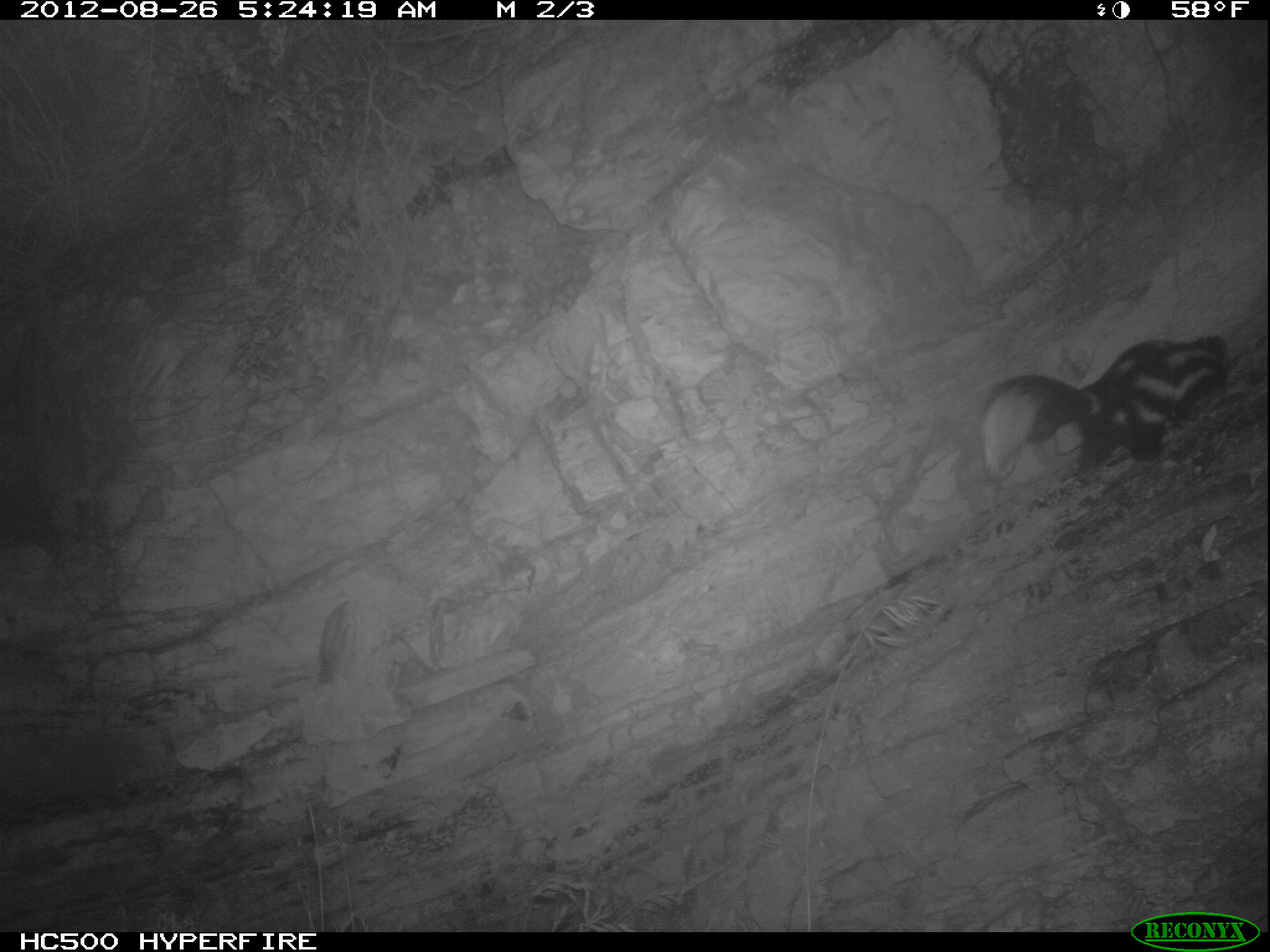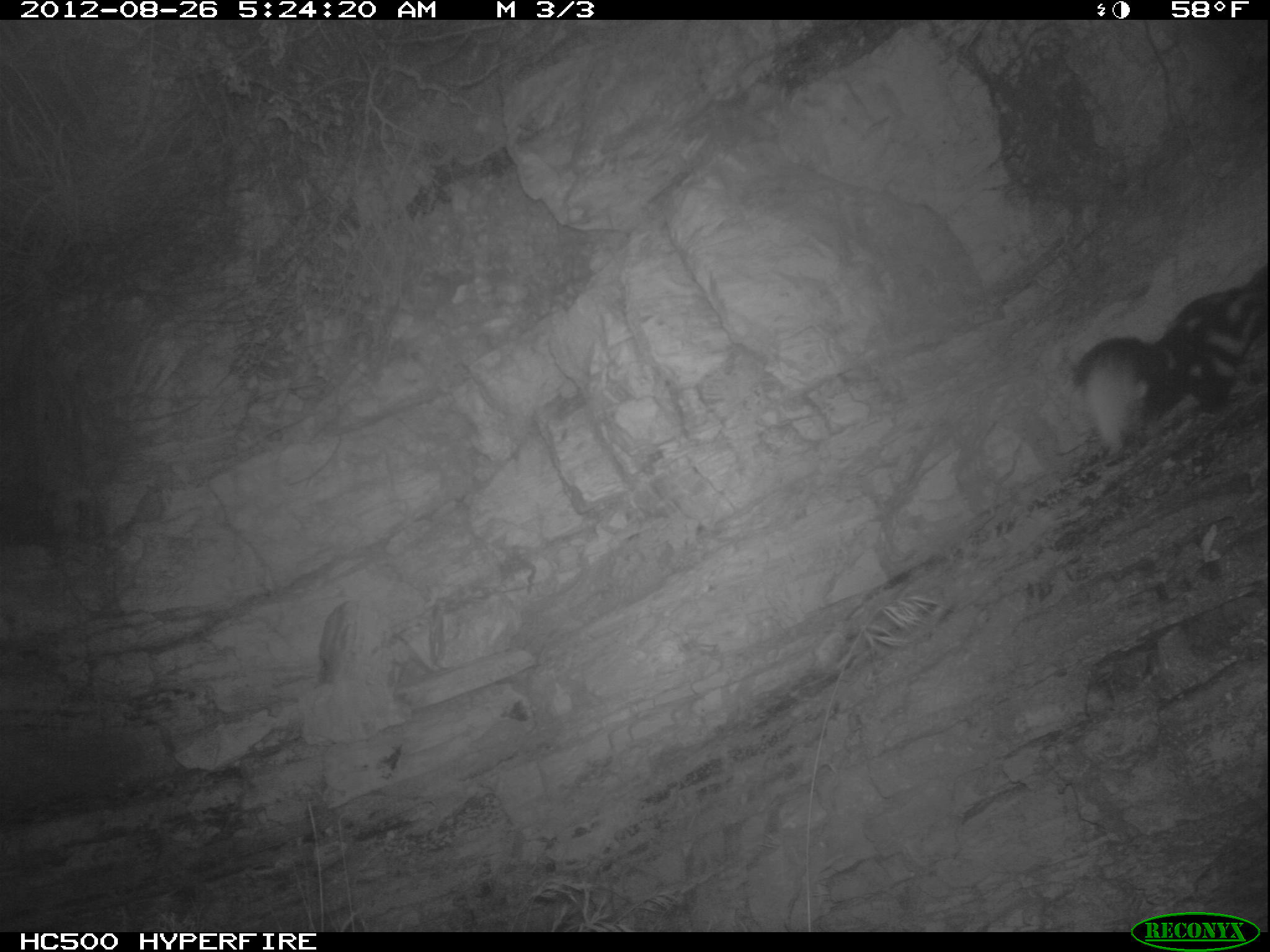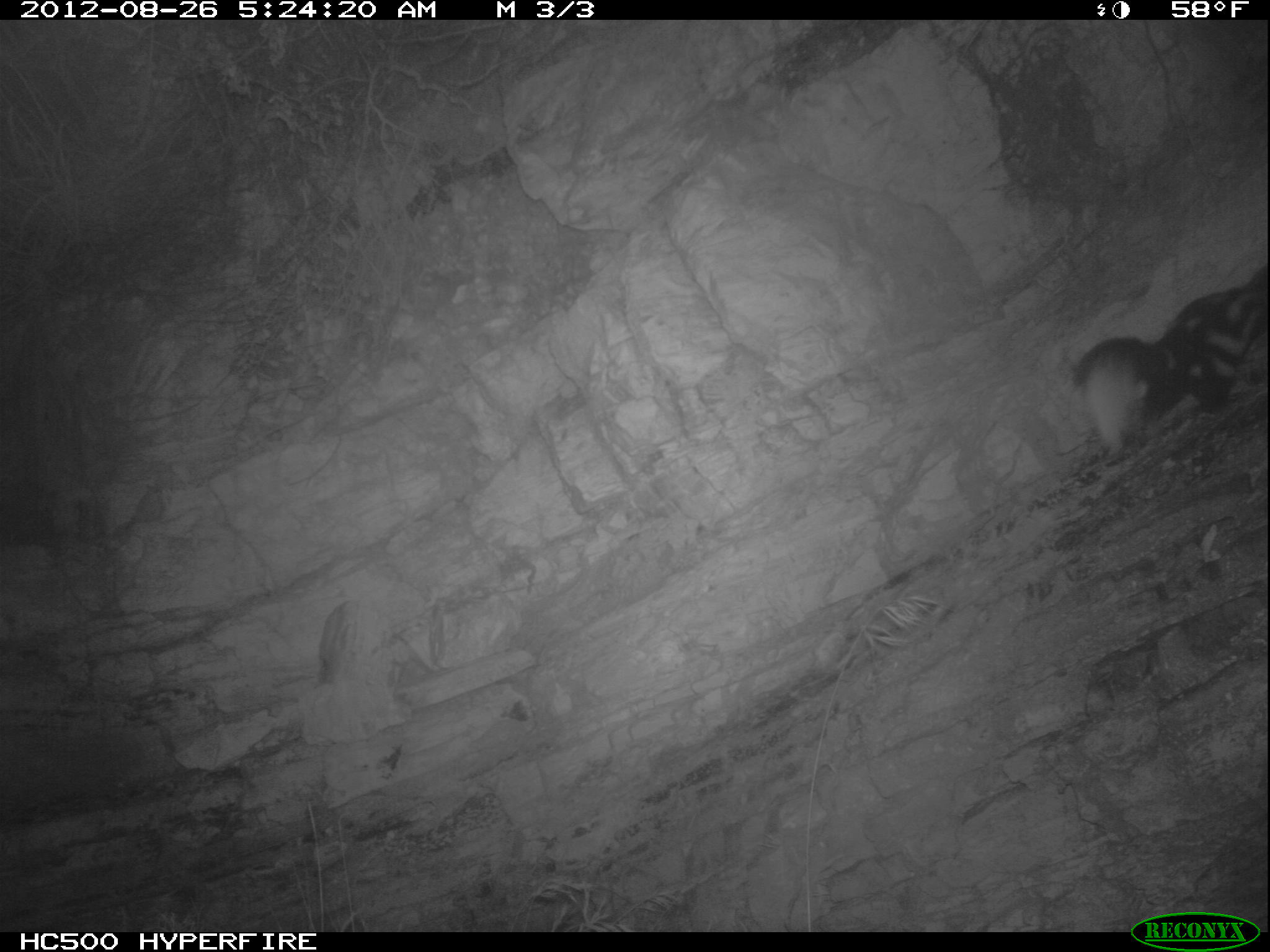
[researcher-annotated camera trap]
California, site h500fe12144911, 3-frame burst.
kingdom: Animalia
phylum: Chordata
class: Mammalia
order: Carnivora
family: Mephitidae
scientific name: Mephitidae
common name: skunk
Skunk (Mephitidae).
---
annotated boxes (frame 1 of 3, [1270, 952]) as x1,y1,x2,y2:
skunk: 980,334,1230,482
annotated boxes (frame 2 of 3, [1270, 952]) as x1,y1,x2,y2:
skunk: 1072,265,1269,452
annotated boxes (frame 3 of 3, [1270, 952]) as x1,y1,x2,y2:
skunk: 1072,263,1269,452